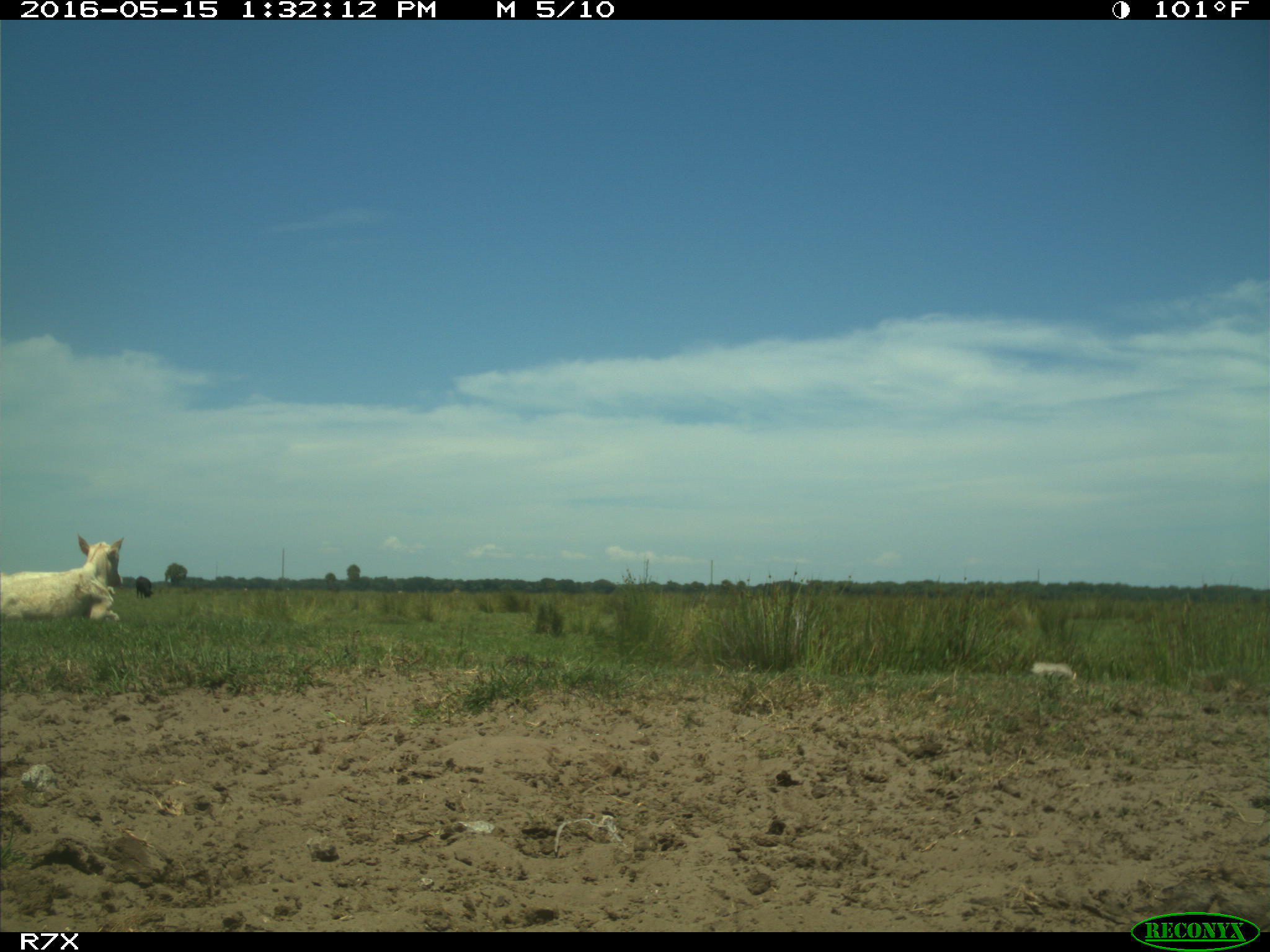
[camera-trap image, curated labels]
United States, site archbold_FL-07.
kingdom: Animalia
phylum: Chordata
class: Mammalia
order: Artiodactyla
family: Bovidae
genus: Bos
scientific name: Bos taurus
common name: domestic cow